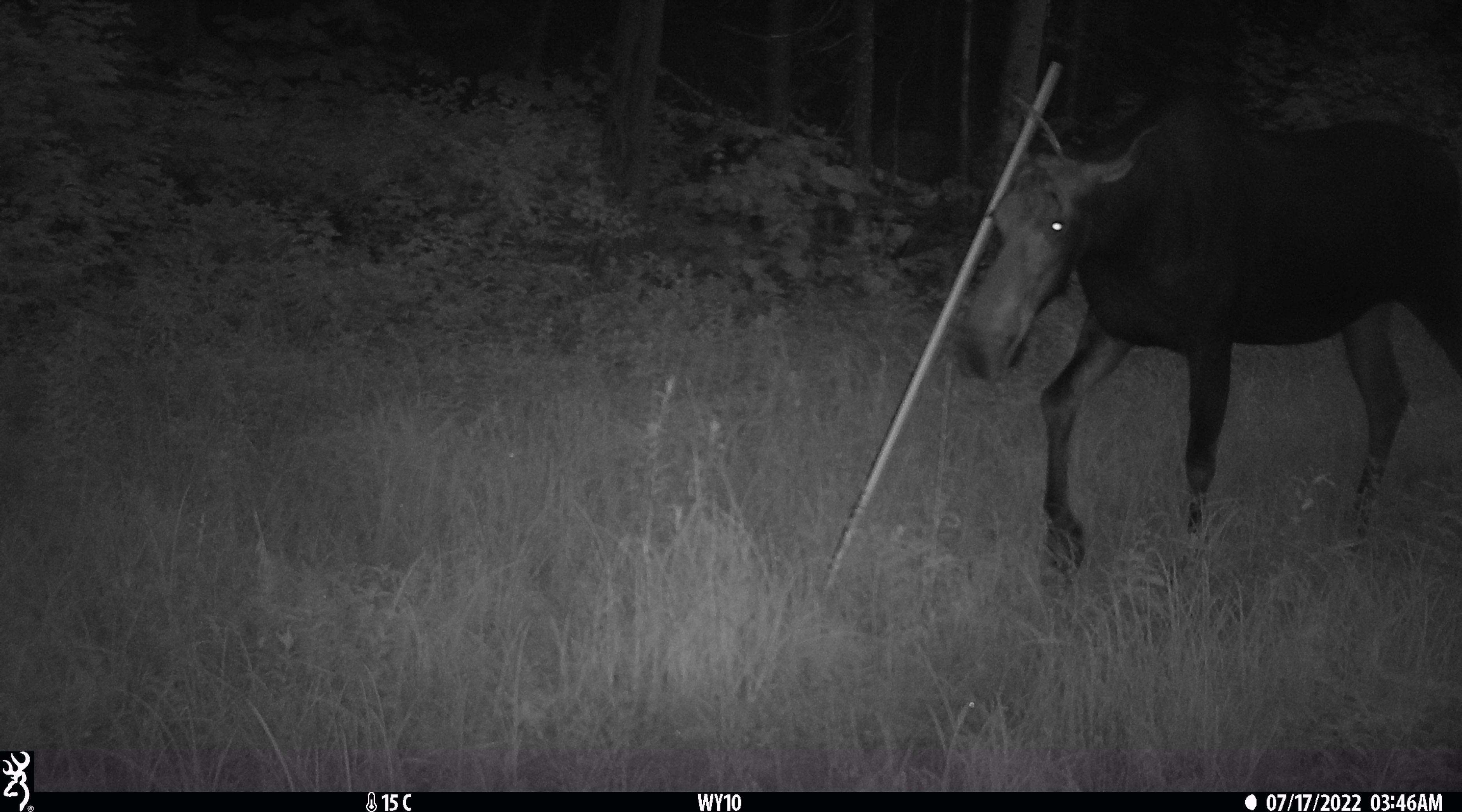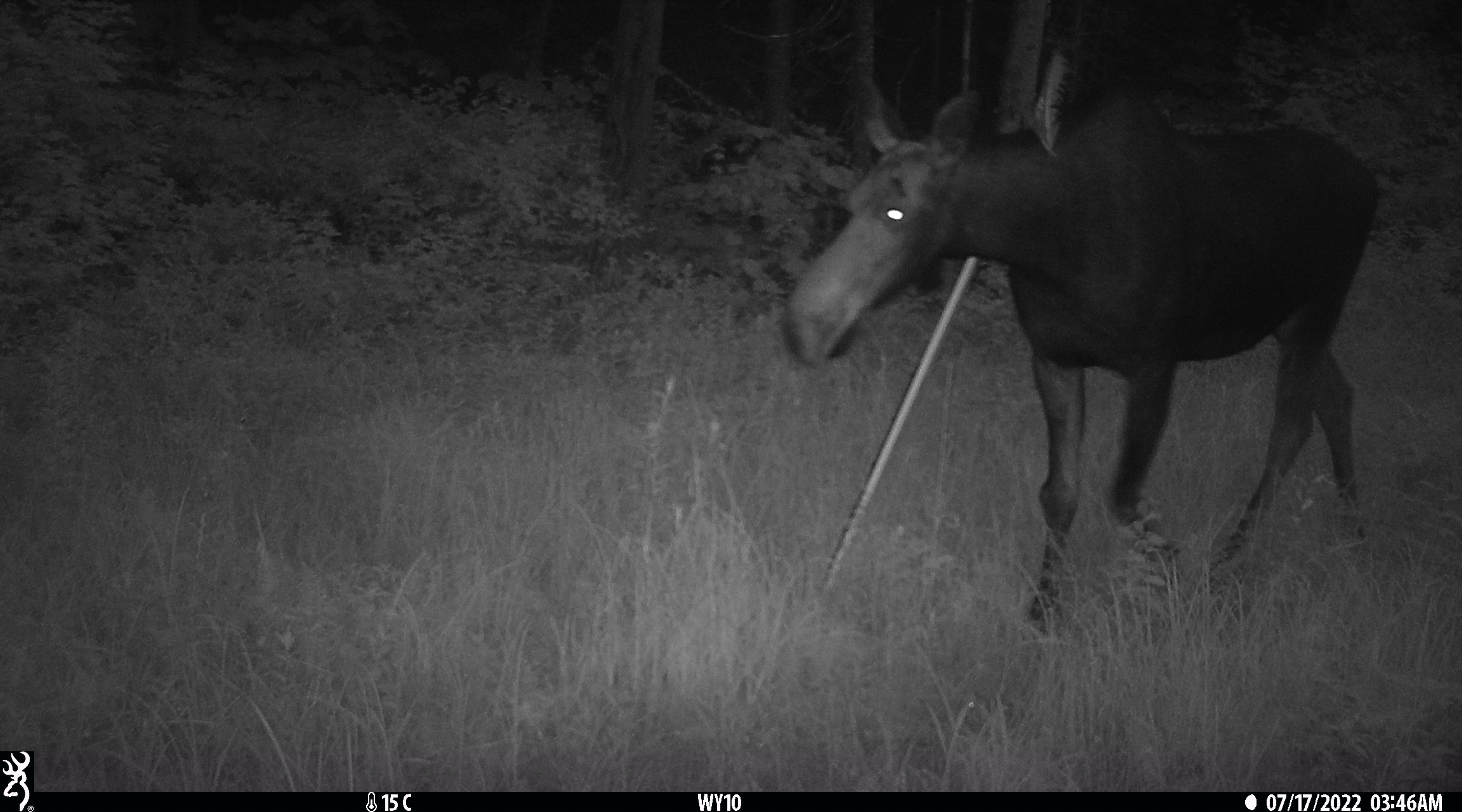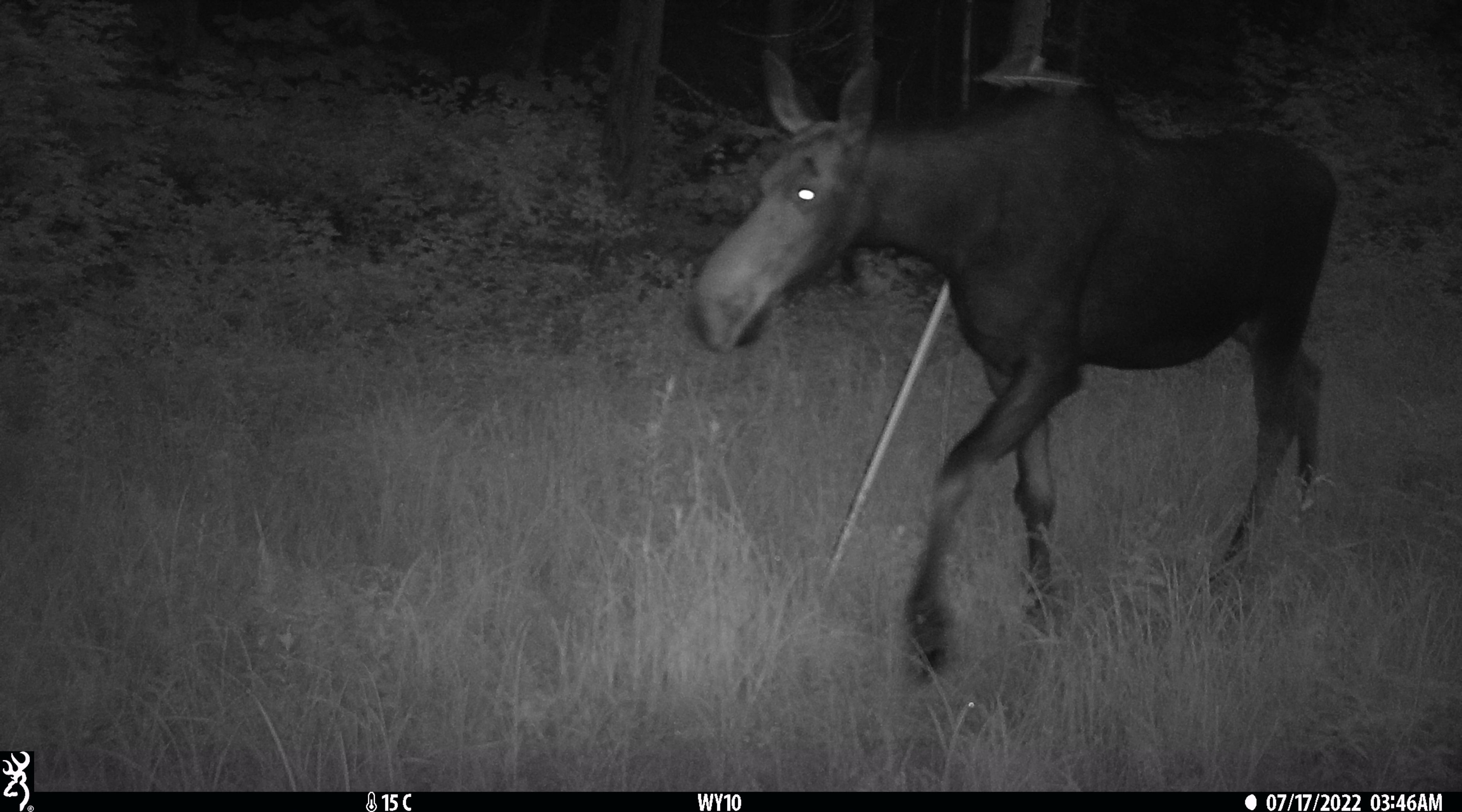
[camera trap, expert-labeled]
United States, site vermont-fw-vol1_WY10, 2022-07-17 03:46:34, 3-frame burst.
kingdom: Animalia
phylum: Chordata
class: Mammalia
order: Artiodactyla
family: Cervidae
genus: Alces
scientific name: Alces alces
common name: moose